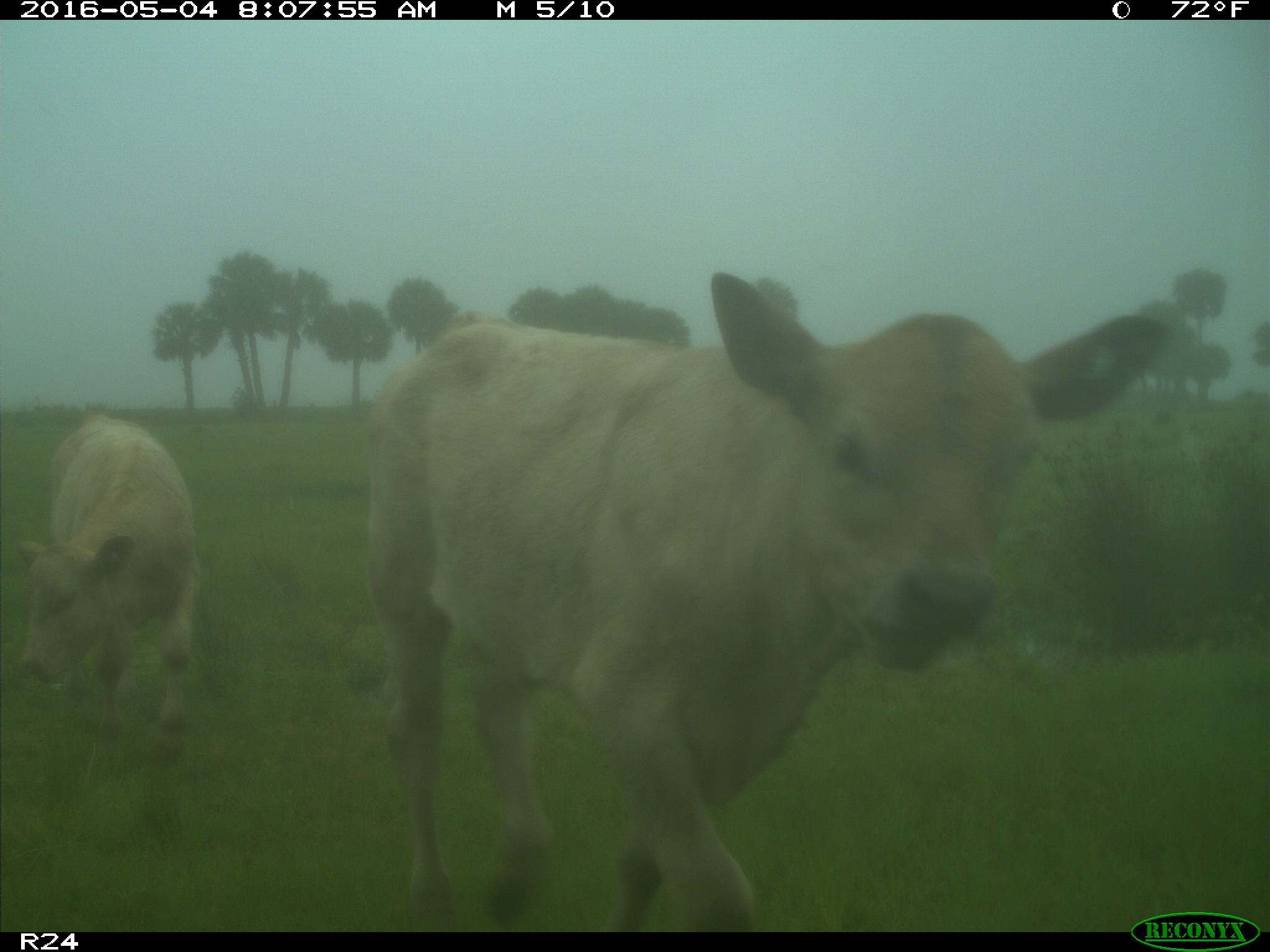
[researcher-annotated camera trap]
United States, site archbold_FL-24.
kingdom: Animalia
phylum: Chordata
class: Mammalia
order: Artiodactyla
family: Bovidae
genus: Bos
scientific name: Bos taurus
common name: domestic cow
Bos taurus (domestic cow).